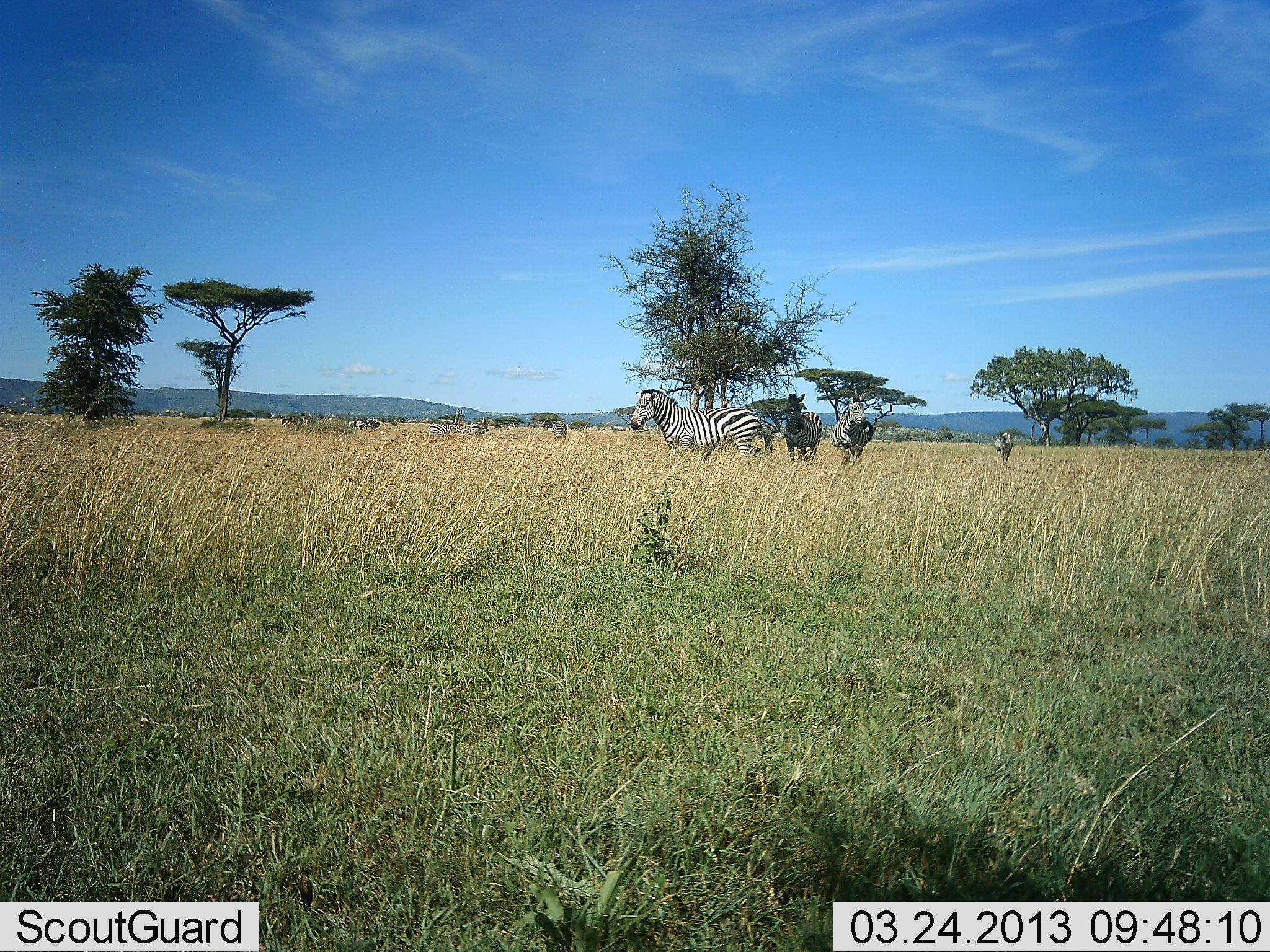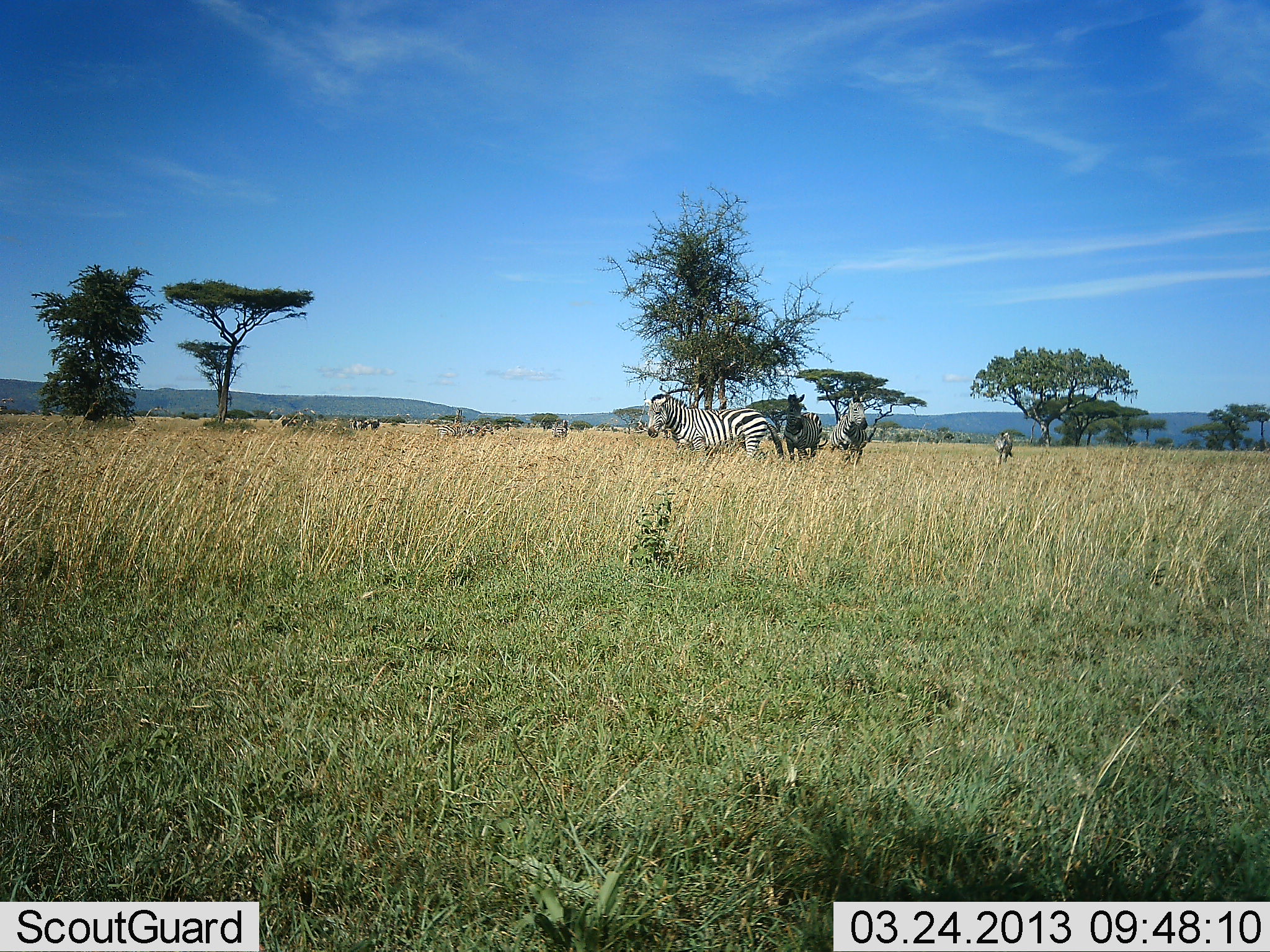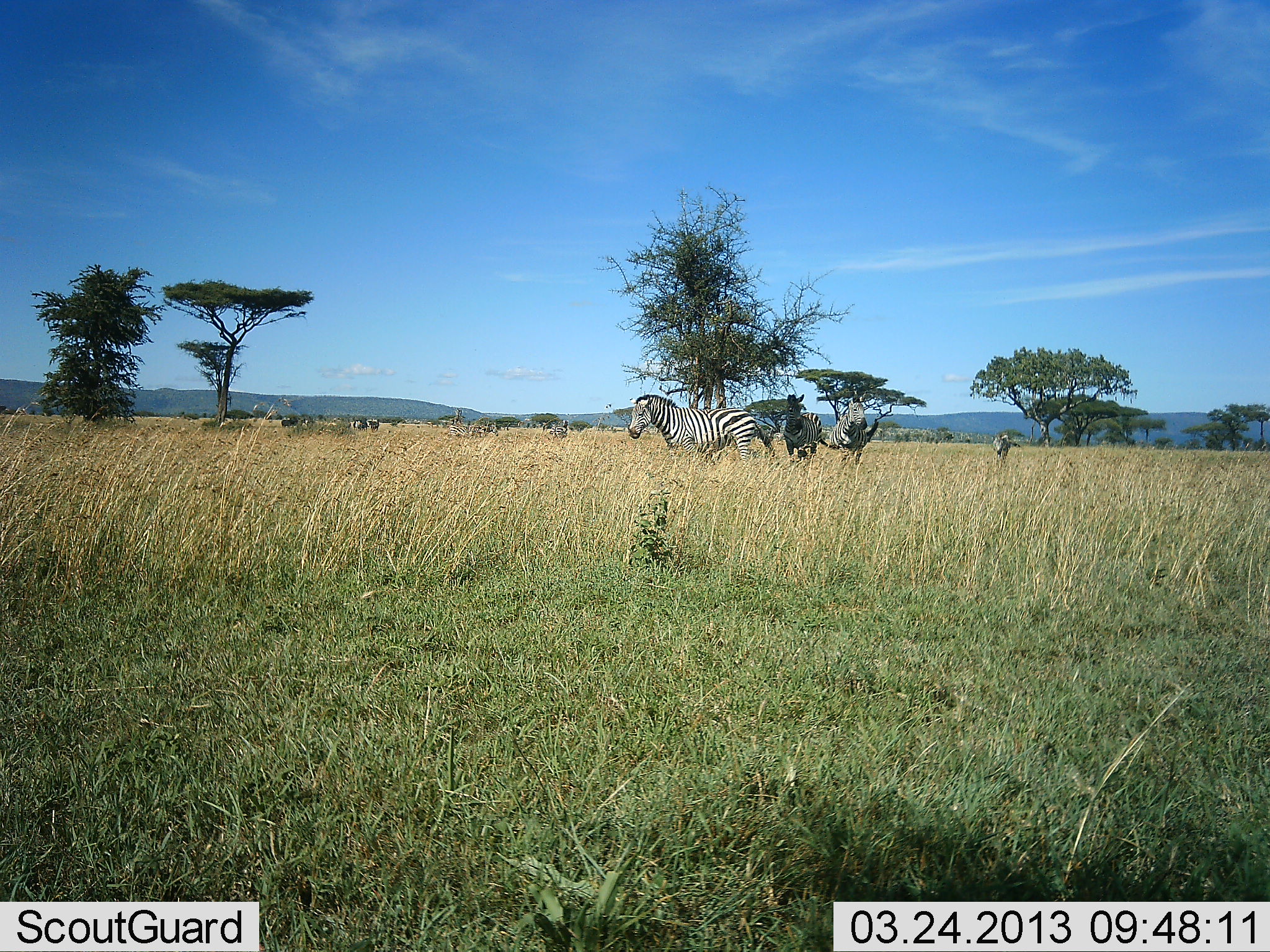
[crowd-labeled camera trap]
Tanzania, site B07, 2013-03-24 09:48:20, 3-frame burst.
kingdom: Animalia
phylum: Chordata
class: Mammalia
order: Perissodactyla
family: Equidae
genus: Equus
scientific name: Equus quagga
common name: plains zebra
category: zebra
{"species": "zebra (plains zebra) (Equus quagga)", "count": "4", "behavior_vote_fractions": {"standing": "82%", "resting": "0%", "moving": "28%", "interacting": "3%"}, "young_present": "0%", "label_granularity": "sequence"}